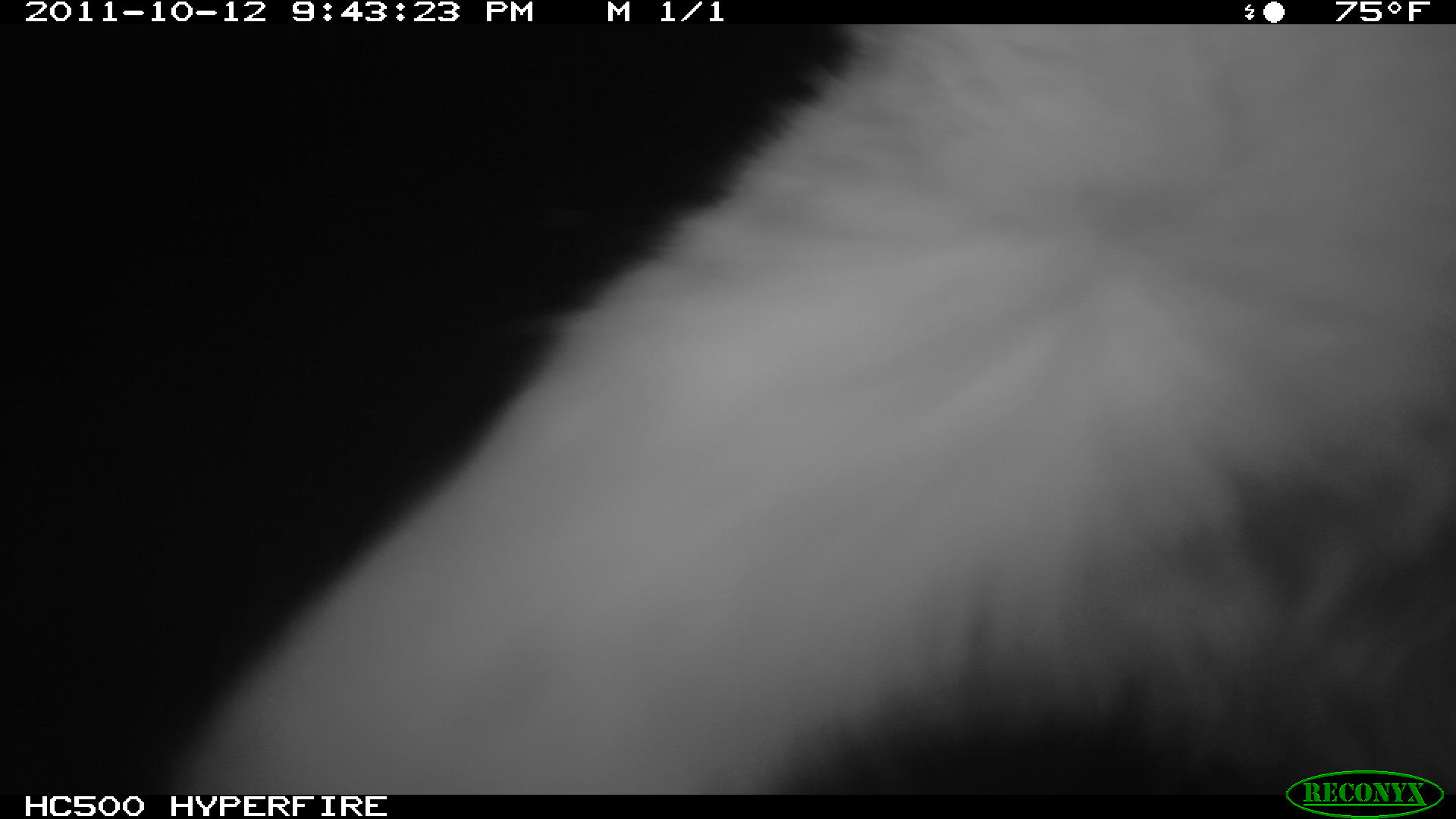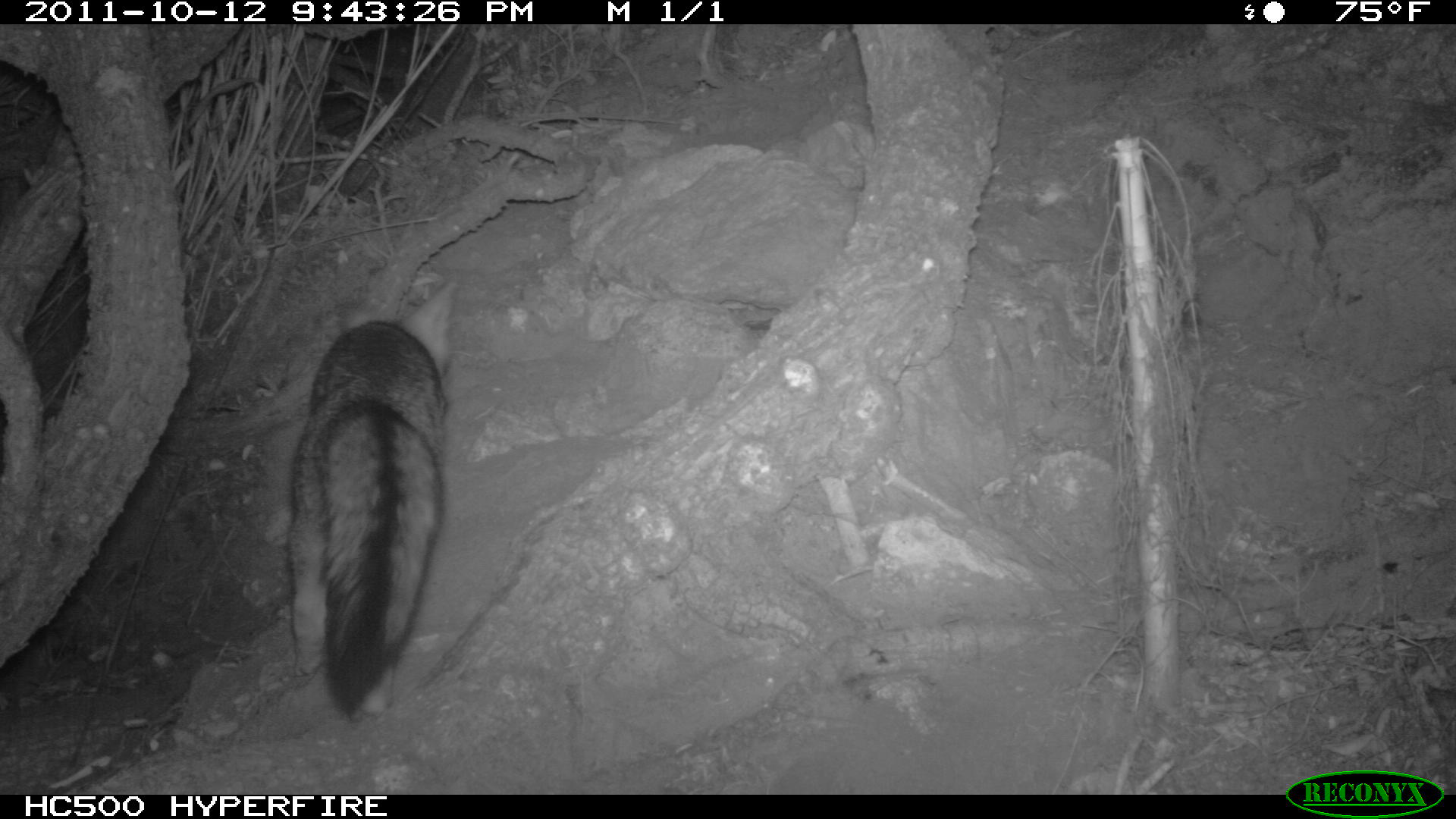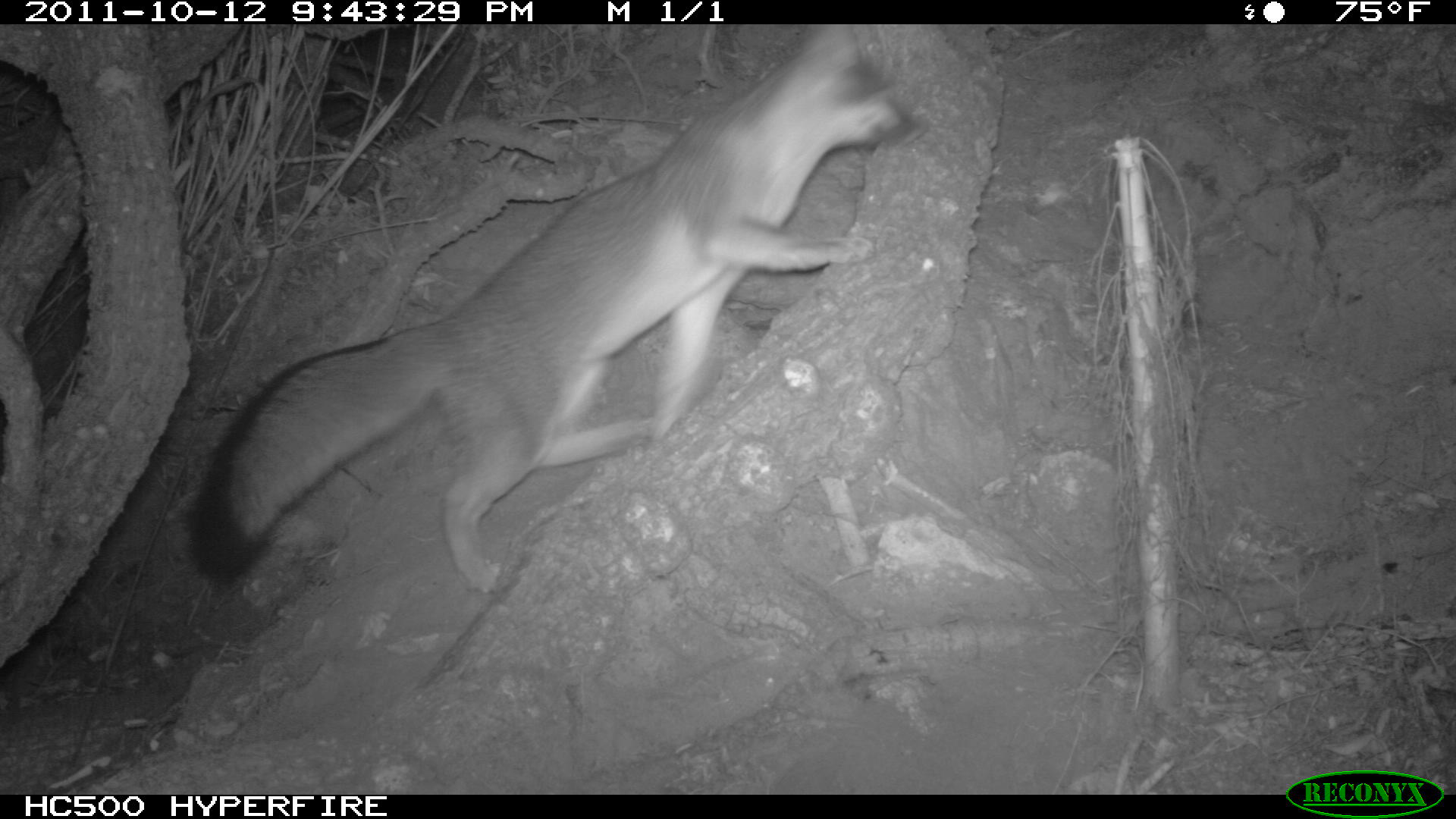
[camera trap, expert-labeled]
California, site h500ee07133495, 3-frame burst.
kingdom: Animalia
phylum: Chordata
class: Mammalia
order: Carnivora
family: Canidae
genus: Urocyon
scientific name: Urocyon littoralis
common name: island fox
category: fox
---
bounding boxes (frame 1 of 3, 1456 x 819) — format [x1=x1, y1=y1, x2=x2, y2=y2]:
fox: [x1=169, y1=24, x2=1455, y2=795]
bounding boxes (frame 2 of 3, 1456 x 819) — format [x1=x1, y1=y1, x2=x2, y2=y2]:
fox: [x1=287, y1=274, x2=458, y2=725]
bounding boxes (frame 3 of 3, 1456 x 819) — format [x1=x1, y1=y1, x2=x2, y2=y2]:
fox: [x1=185, y1=22, x2=916, y2=598]